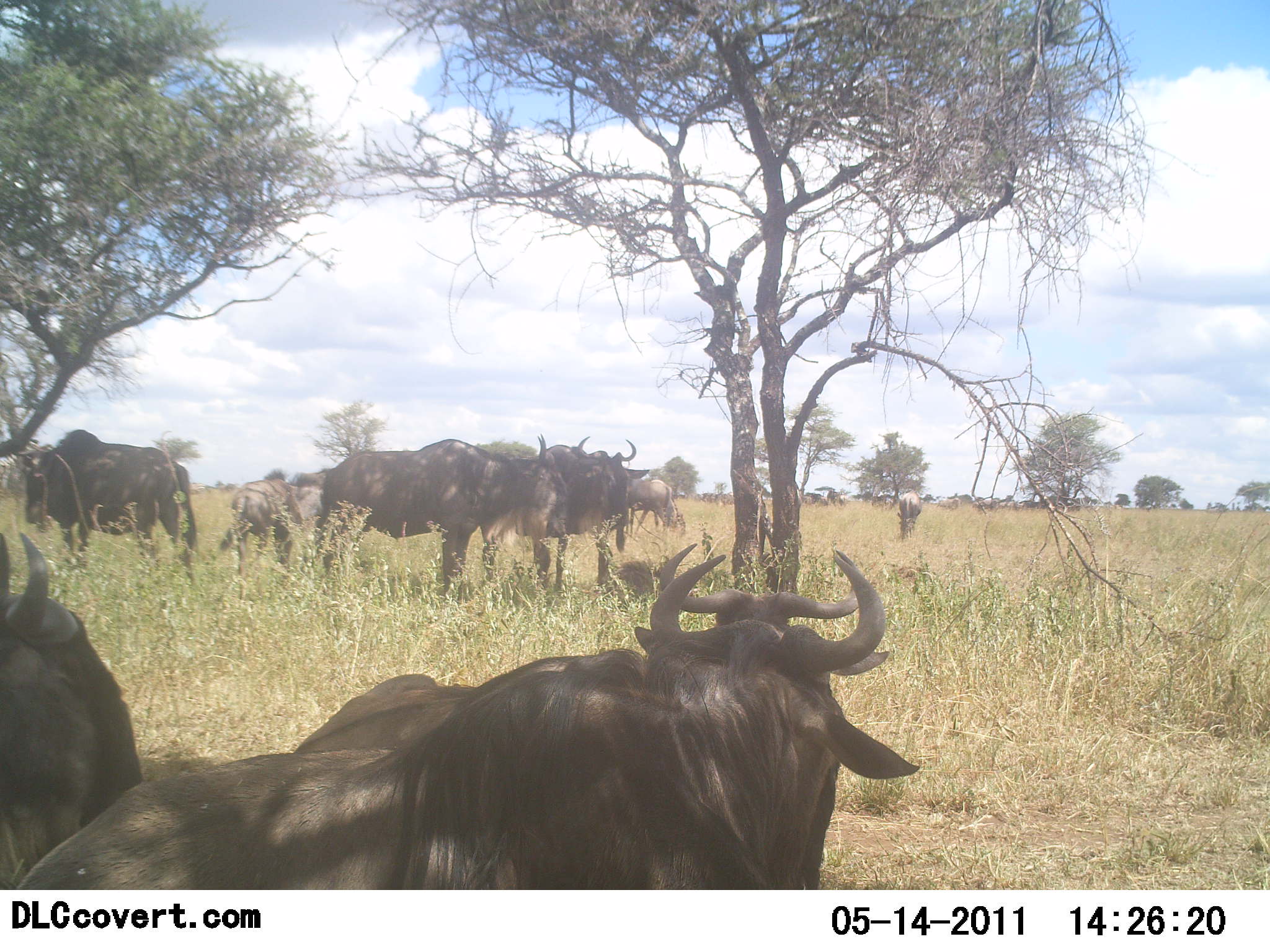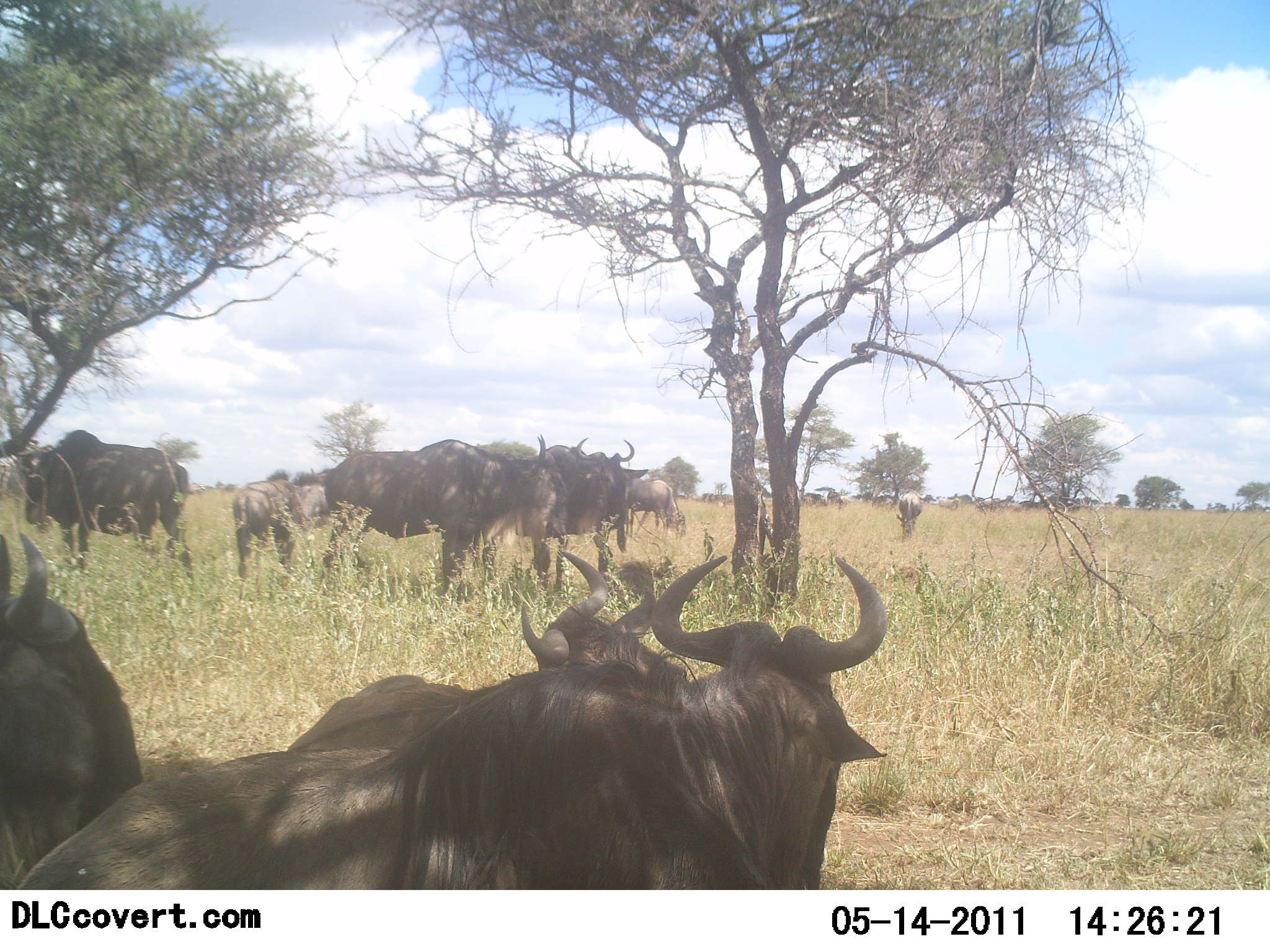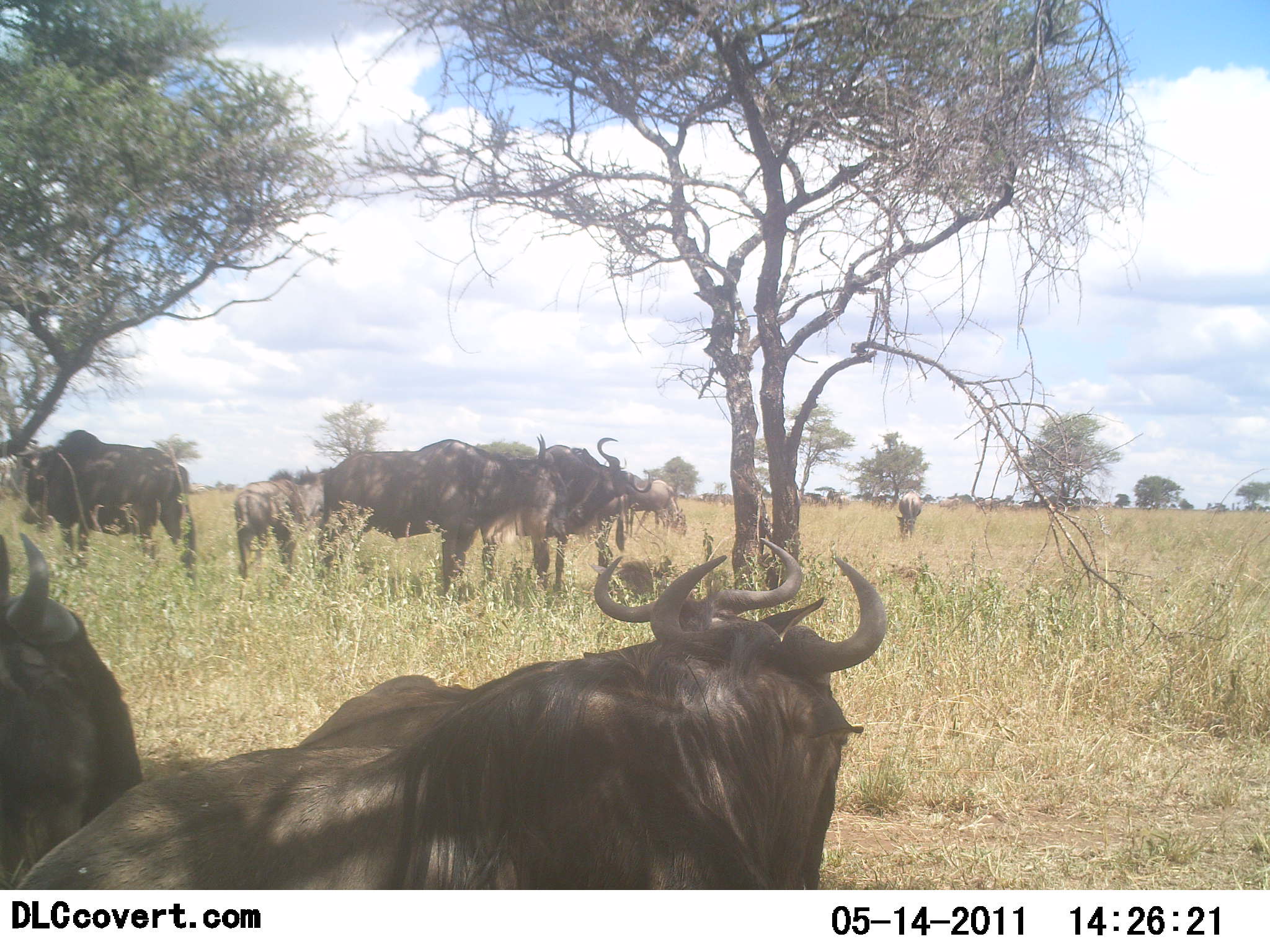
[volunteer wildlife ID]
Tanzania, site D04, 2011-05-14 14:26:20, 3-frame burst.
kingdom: Animalia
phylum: Chordata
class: Mammalia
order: Artiodactyla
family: Bovidae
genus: Connochaetes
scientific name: Connochaetes taurinus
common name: blue wildebeest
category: wildebeest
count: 10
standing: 69%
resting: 31%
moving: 15%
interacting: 15%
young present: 54%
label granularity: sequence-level